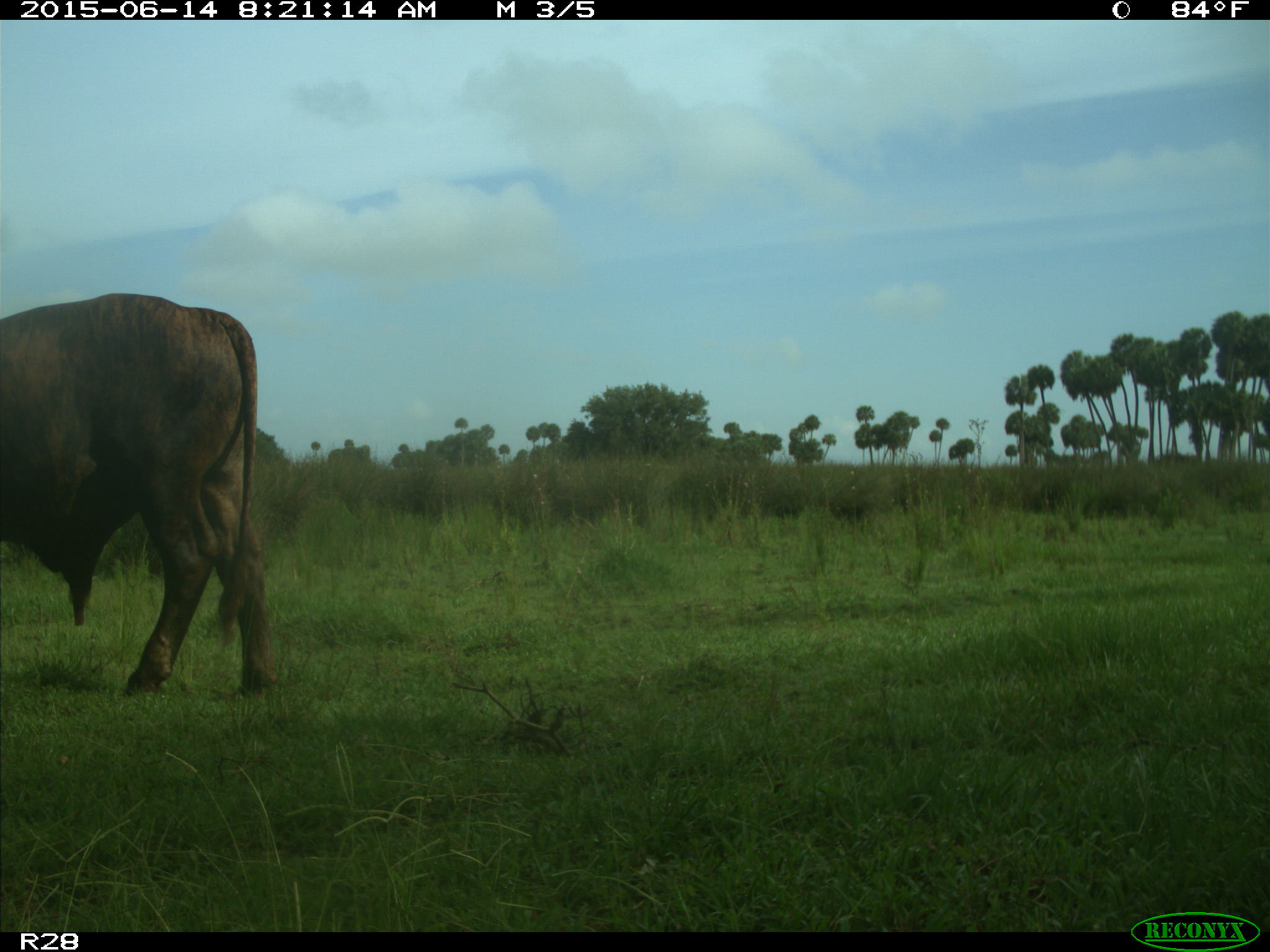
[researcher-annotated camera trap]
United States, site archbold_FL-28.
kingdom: Animalia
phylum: Chordata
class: Mammalia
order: Artiodactyla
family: Bovidae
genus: Bos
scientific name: Bos taurus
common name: domestic cow